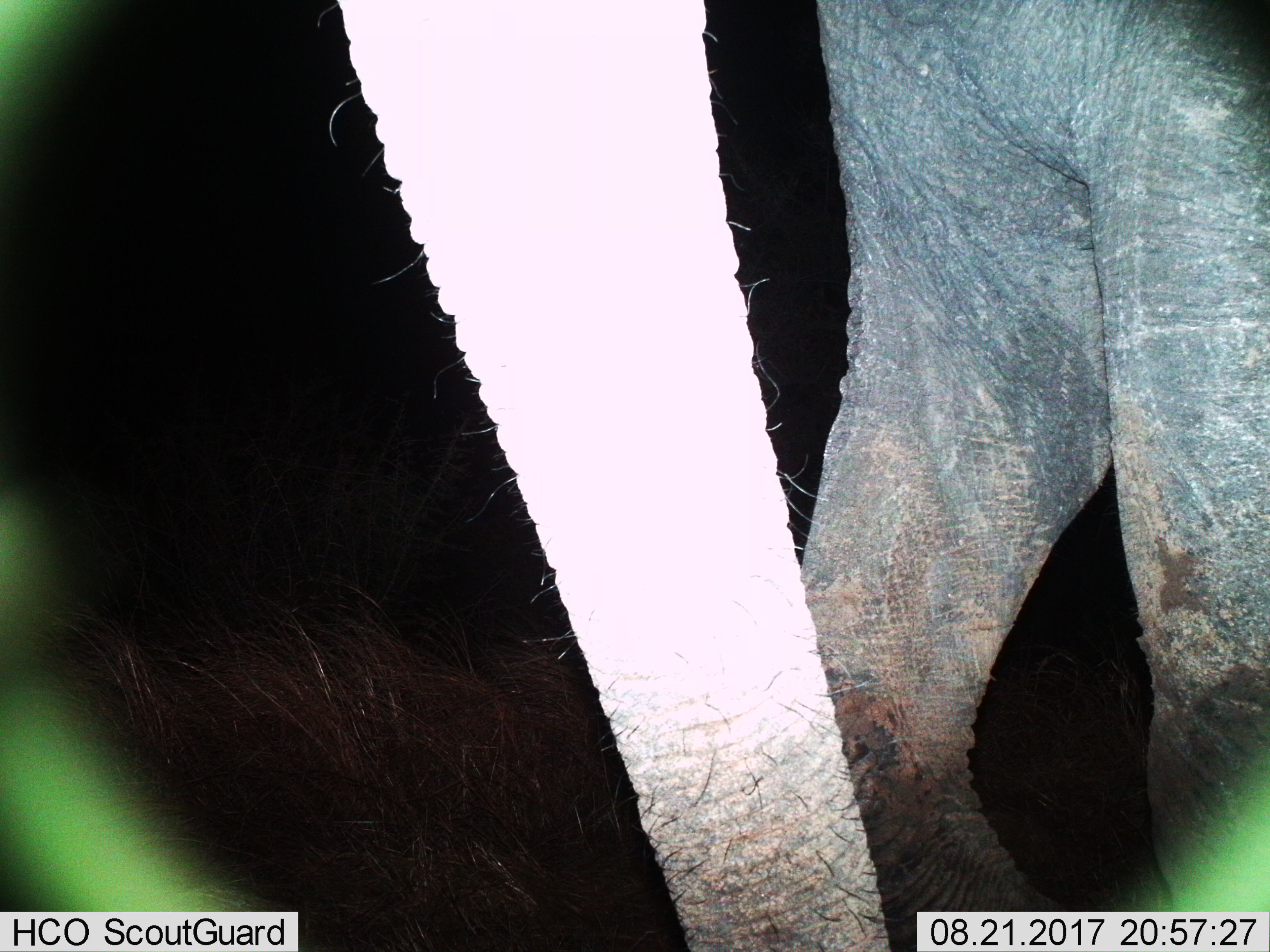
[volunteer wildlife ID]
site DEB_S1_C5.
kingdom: Animalia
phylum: Chordata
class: Mammalia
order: Proboscidea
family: Elephantidae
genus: Loxodonta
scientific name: Loxodonta africana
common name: african bush elephant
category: elephant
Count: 1.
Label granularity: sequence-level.